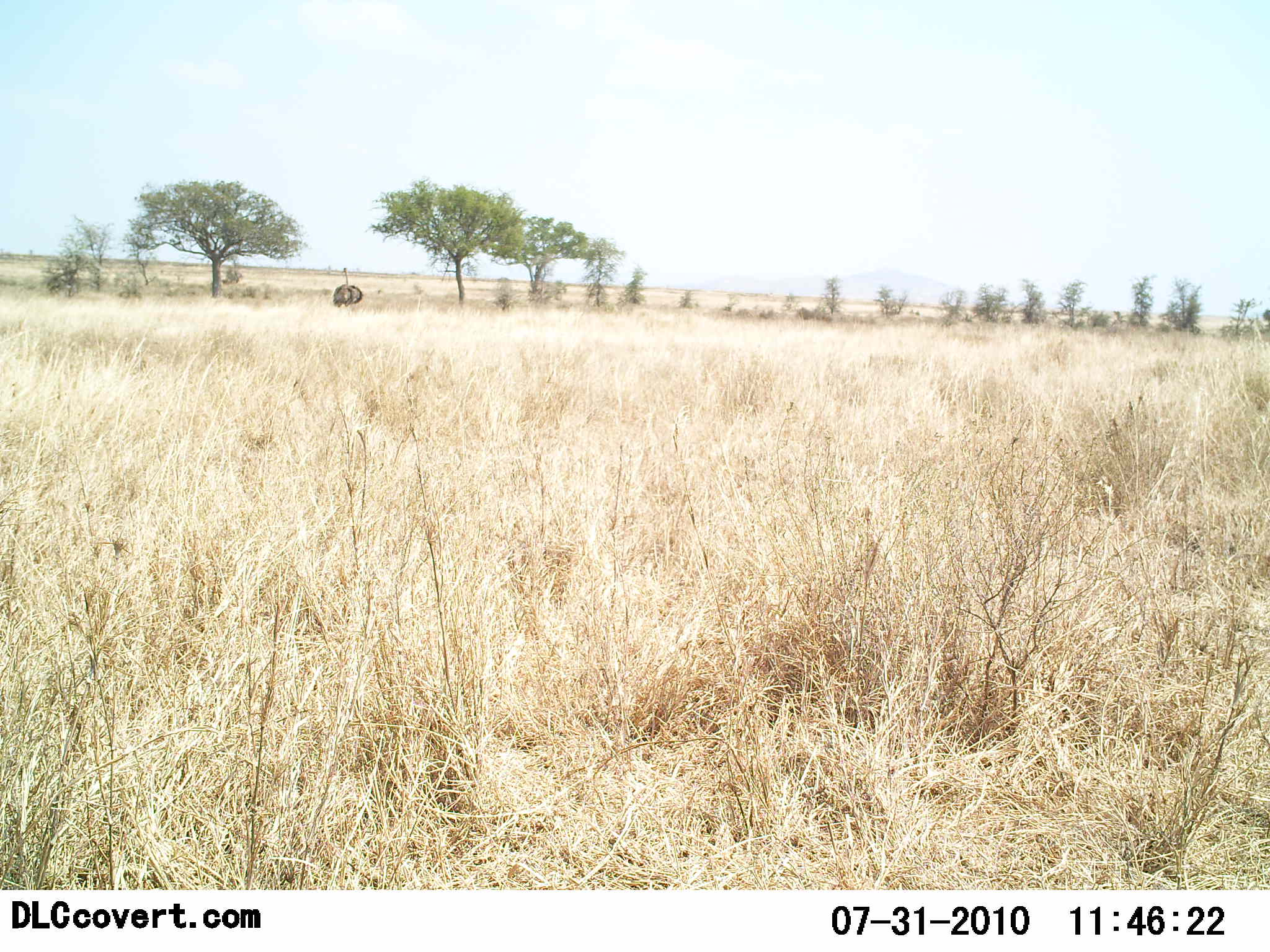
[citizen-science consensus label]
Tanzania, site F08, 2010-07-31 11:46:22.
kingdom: Animalia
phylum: Chordata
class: Aves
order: Struthioniformes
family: Struthionidae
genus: Struthio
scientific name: Struthio camelus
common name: ostrich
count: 1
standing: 100%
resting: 0%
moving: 0%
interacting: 0%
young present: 0%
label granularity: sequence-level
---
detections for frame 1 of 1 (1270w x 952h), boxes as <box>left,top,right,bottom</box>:
animal: <box>333,267,364,307</box>